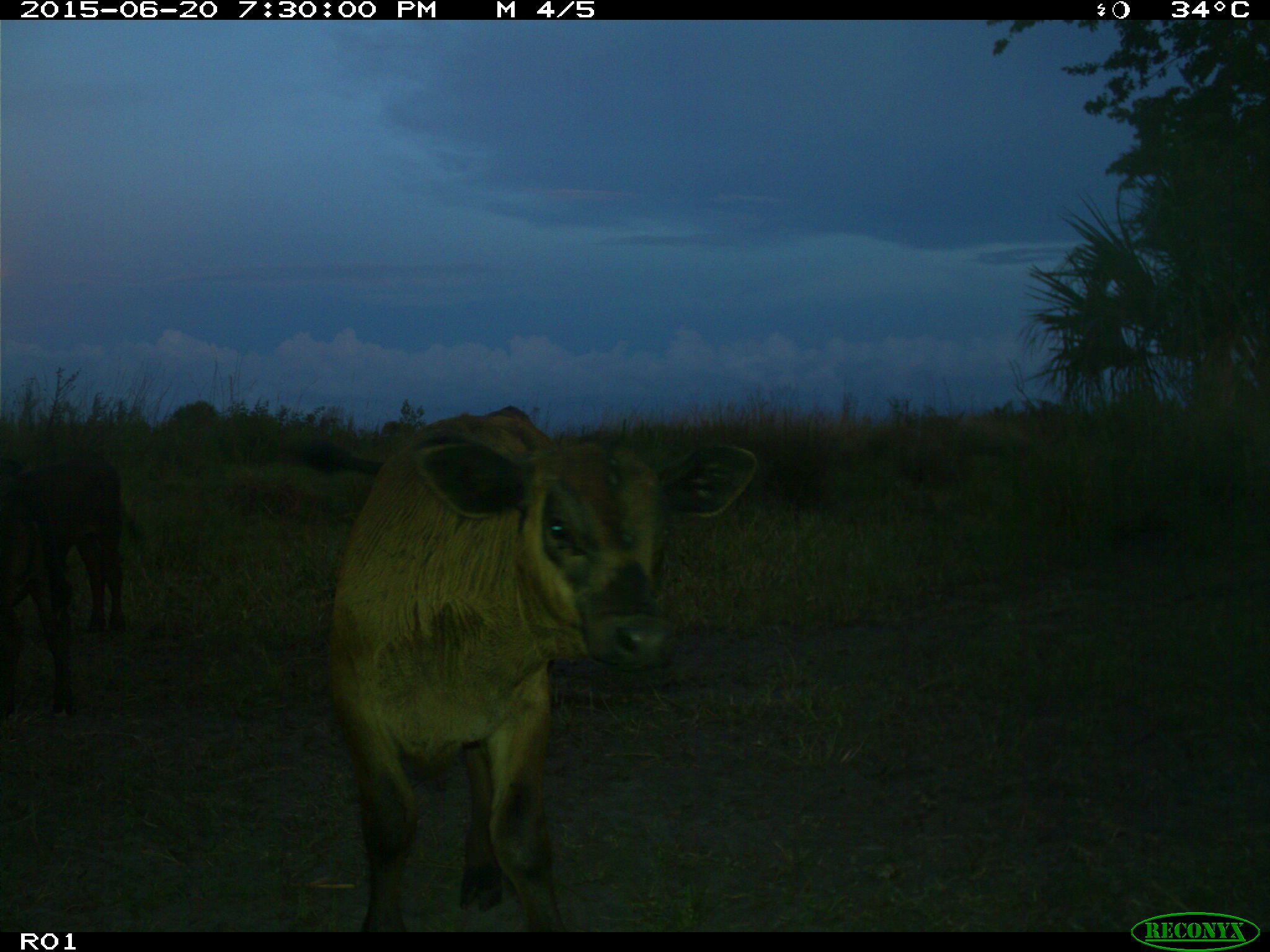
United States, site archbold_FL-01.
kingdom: Animalia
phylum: Chordata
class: Mammalia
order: Artiodactyla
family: Bovidae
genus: Bos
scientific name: Bos taurus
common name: domestic cow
Bos taurus (domestic cow).